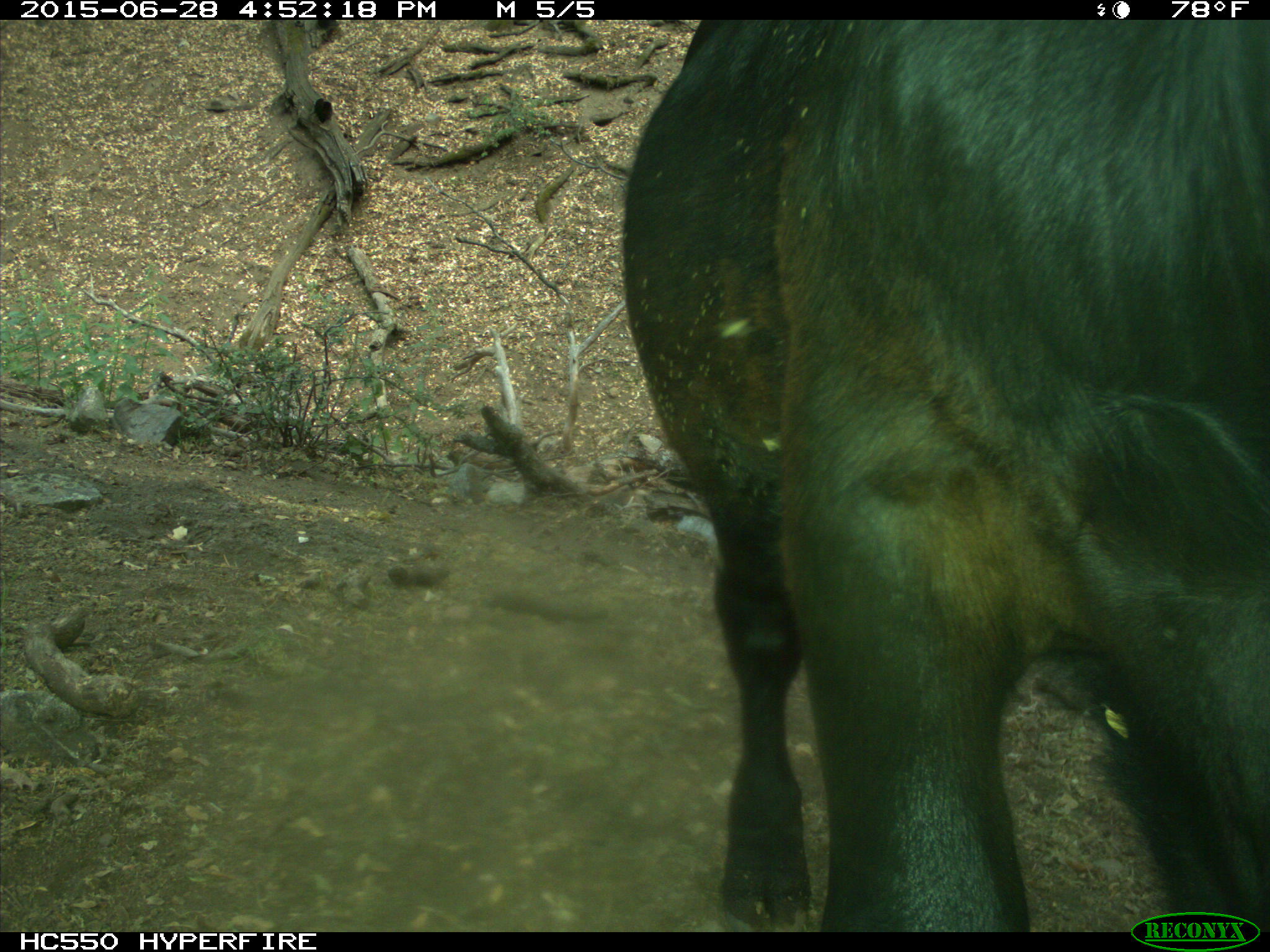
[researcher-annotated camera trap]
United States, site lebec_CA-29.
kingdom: Animalia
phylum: Chordata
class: Mammalia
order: Artiodactyla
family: Bovidae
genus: Bos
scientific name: Bos taurus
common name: domestic cow